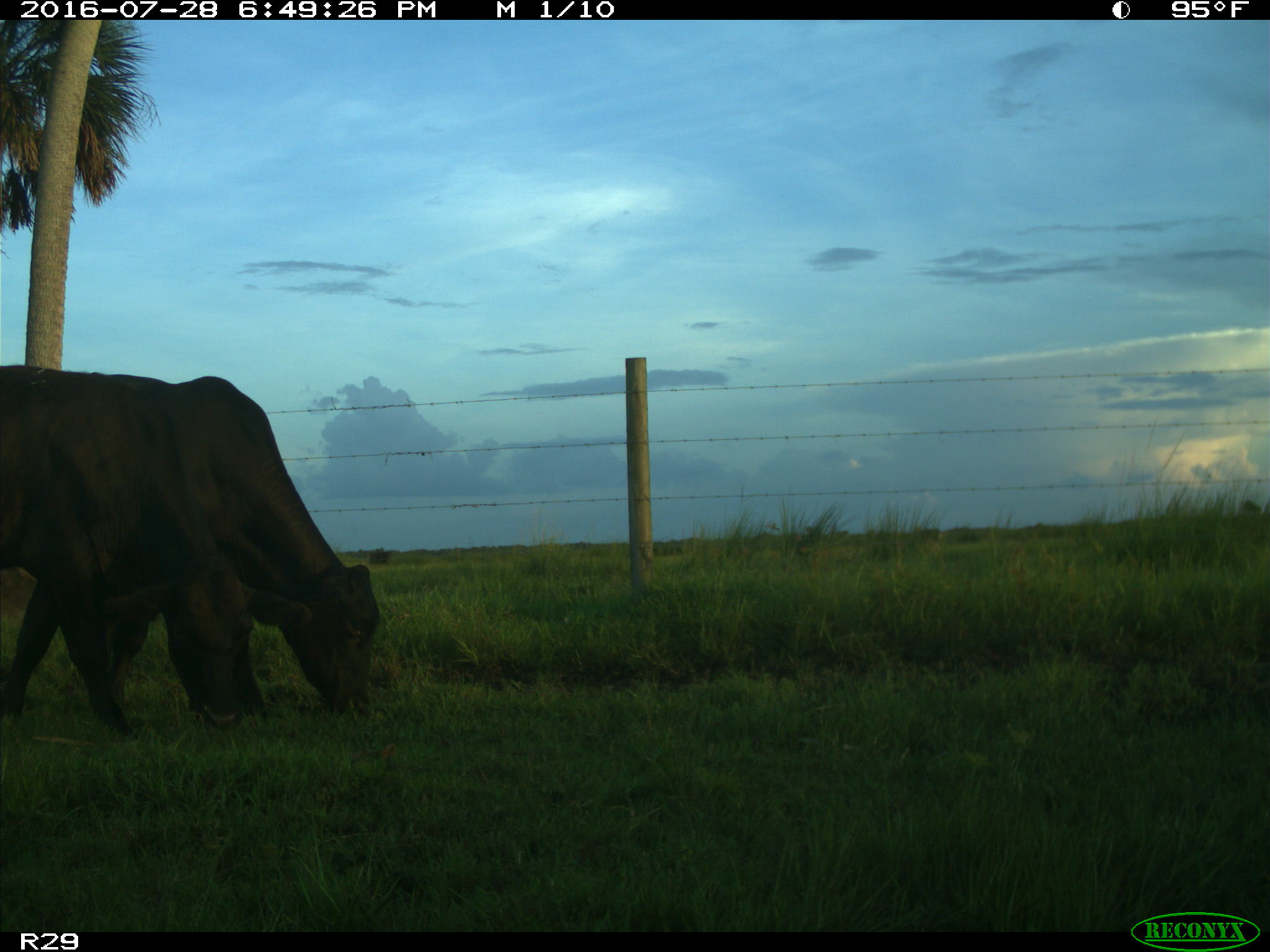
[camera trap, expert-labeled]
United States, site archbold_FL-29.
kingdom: Animalia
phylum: Chordata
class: Mammalia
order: Artiodactyla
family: Bovidae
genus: Bos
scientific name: Bos taurus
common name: domestic cow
Bos taurus (domestic cow).